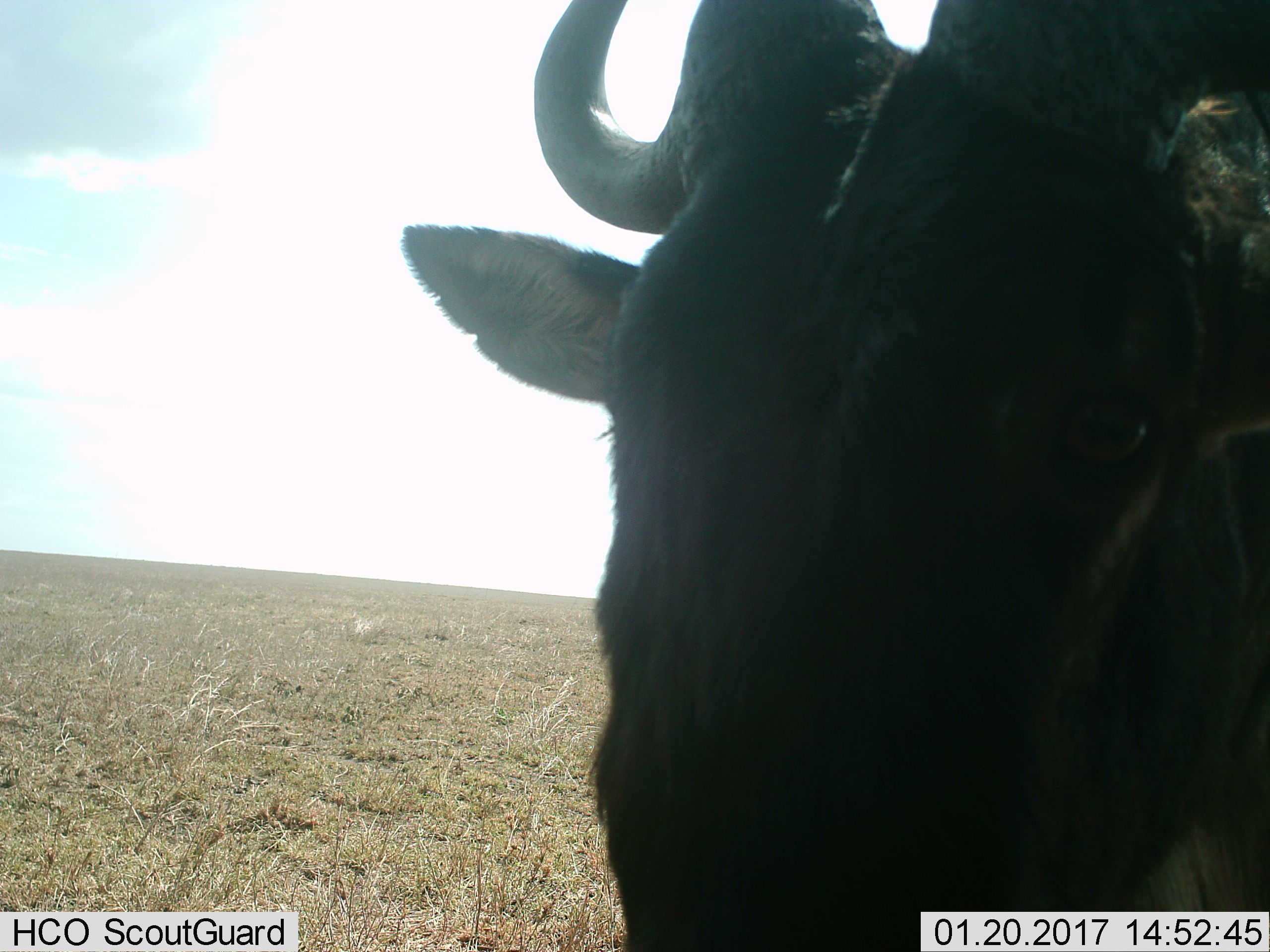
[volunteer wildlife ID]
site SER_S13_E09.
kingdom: Animalia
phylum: Chordata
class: Mammalia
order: Artiodactyla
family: Bovidae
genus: Connochaetes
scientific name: Connochaetes taurinus taurinus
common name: blue wildebeest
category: wildebeestblue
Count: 1.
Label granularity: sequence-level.